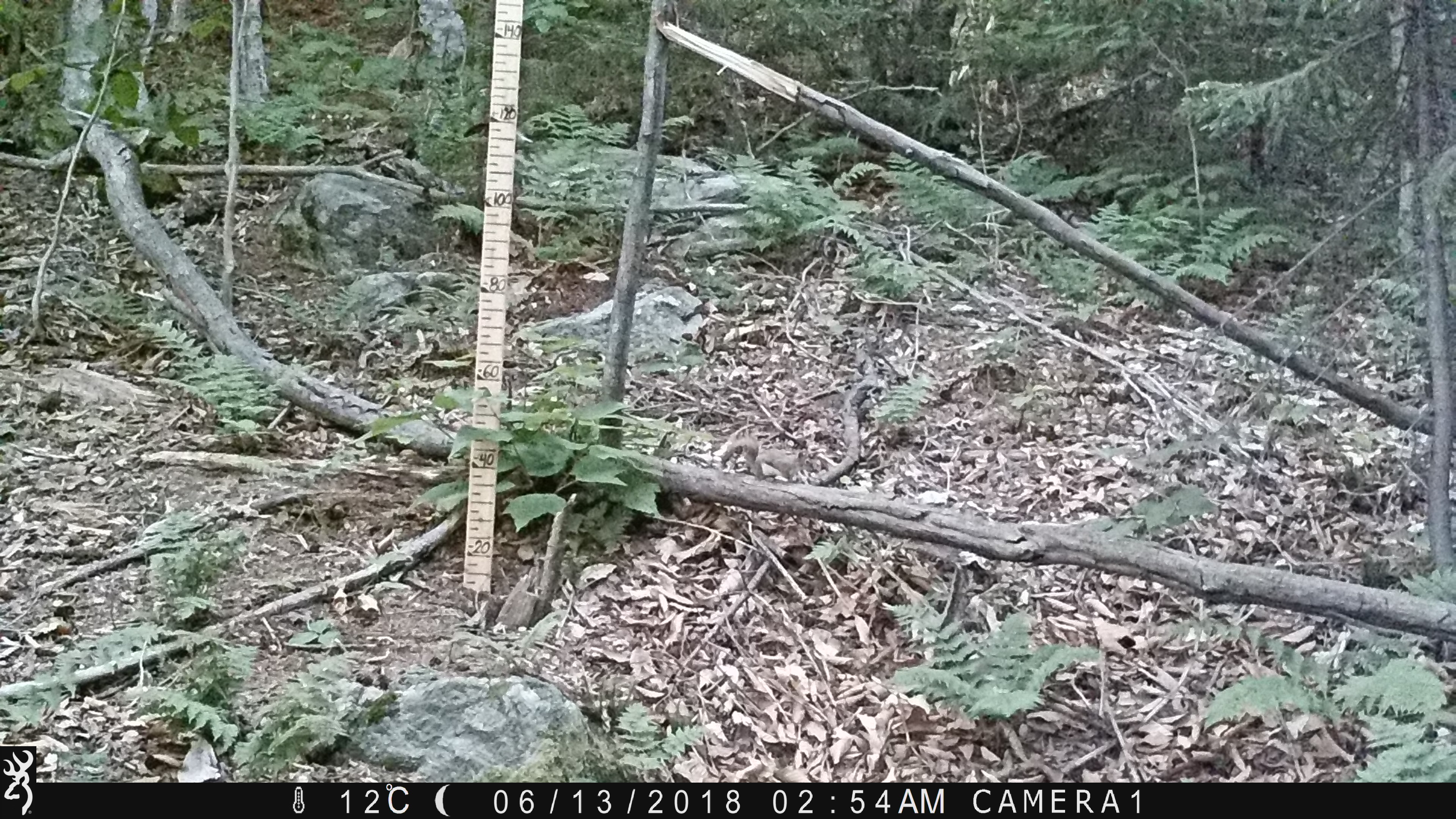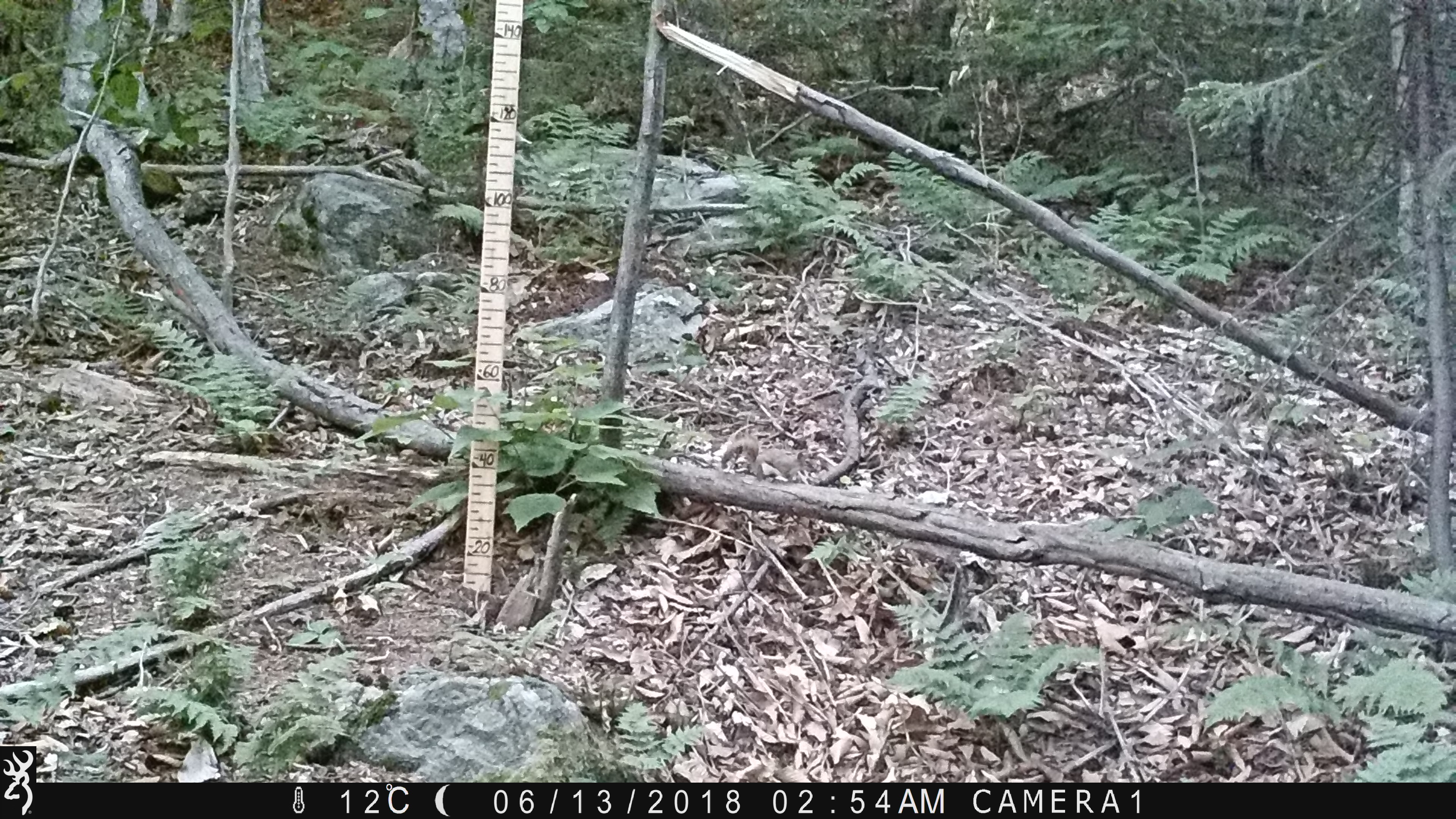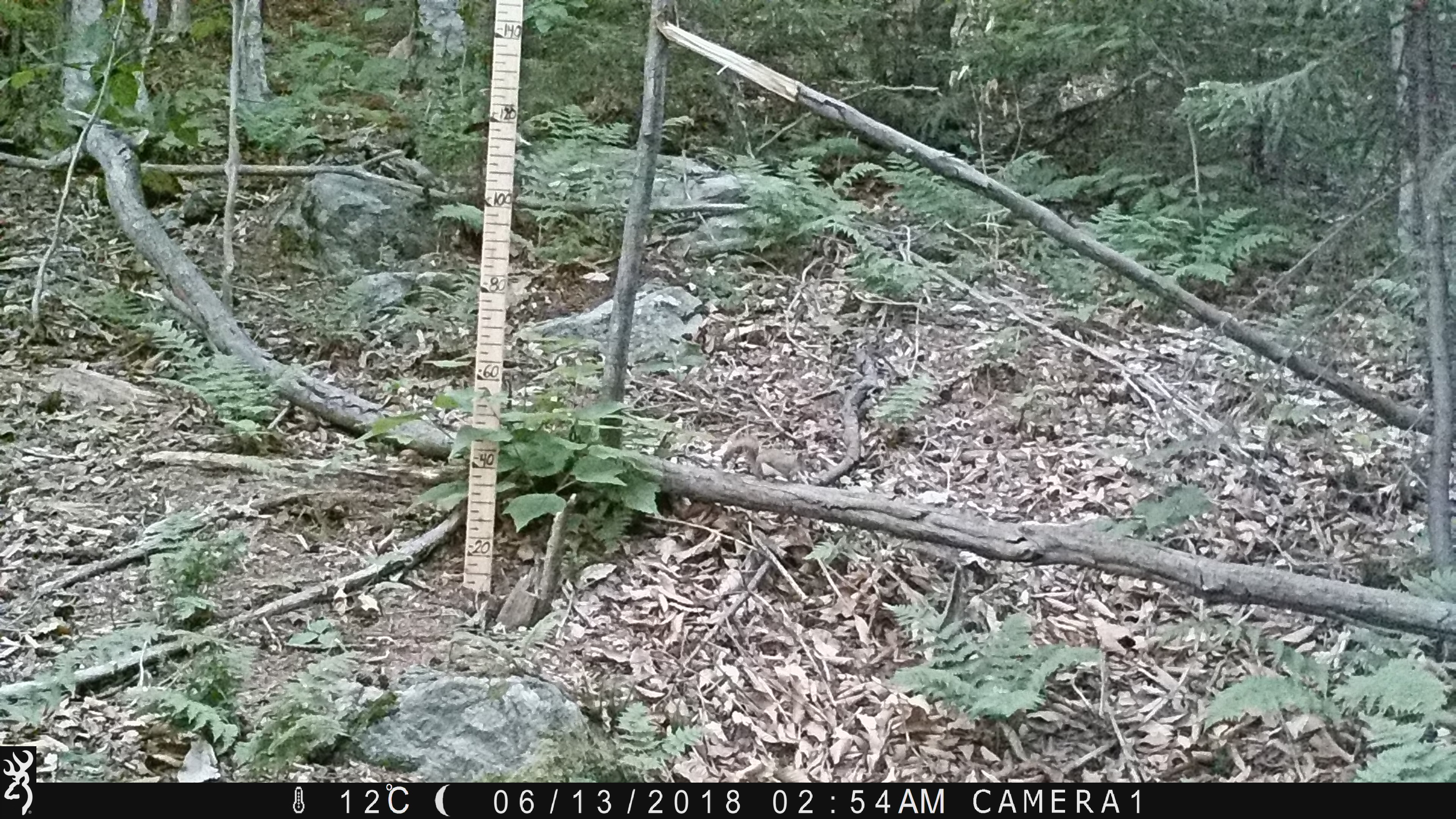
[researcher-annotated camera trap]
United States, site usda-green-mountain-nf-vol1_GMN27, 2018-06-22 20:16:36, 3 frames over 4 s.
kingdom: Animalia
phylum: Chordata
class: Mammalia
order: Rodentia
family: Sciuridae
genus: Tamiasciurus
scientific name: Tamiasciurus hudsonicus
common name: red squirrel